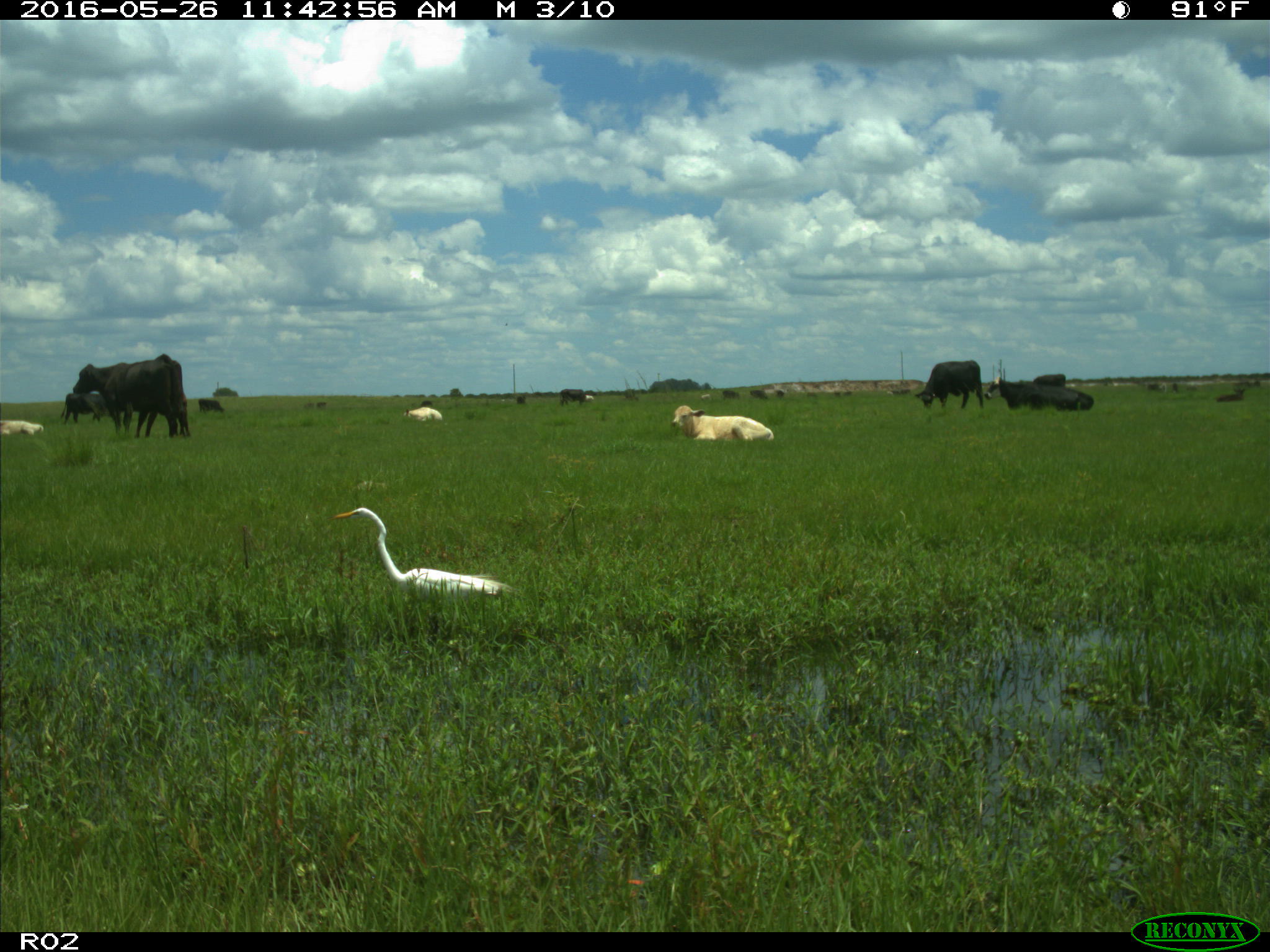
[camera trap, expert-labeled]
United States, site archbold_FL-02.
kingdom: Animalia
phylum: Chordata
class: Mammalia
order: Artiodactyla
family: Bovidae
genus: Bos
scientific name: Bos taurus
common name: domestic cow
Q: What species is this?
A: Bos taurus (domestic cow).